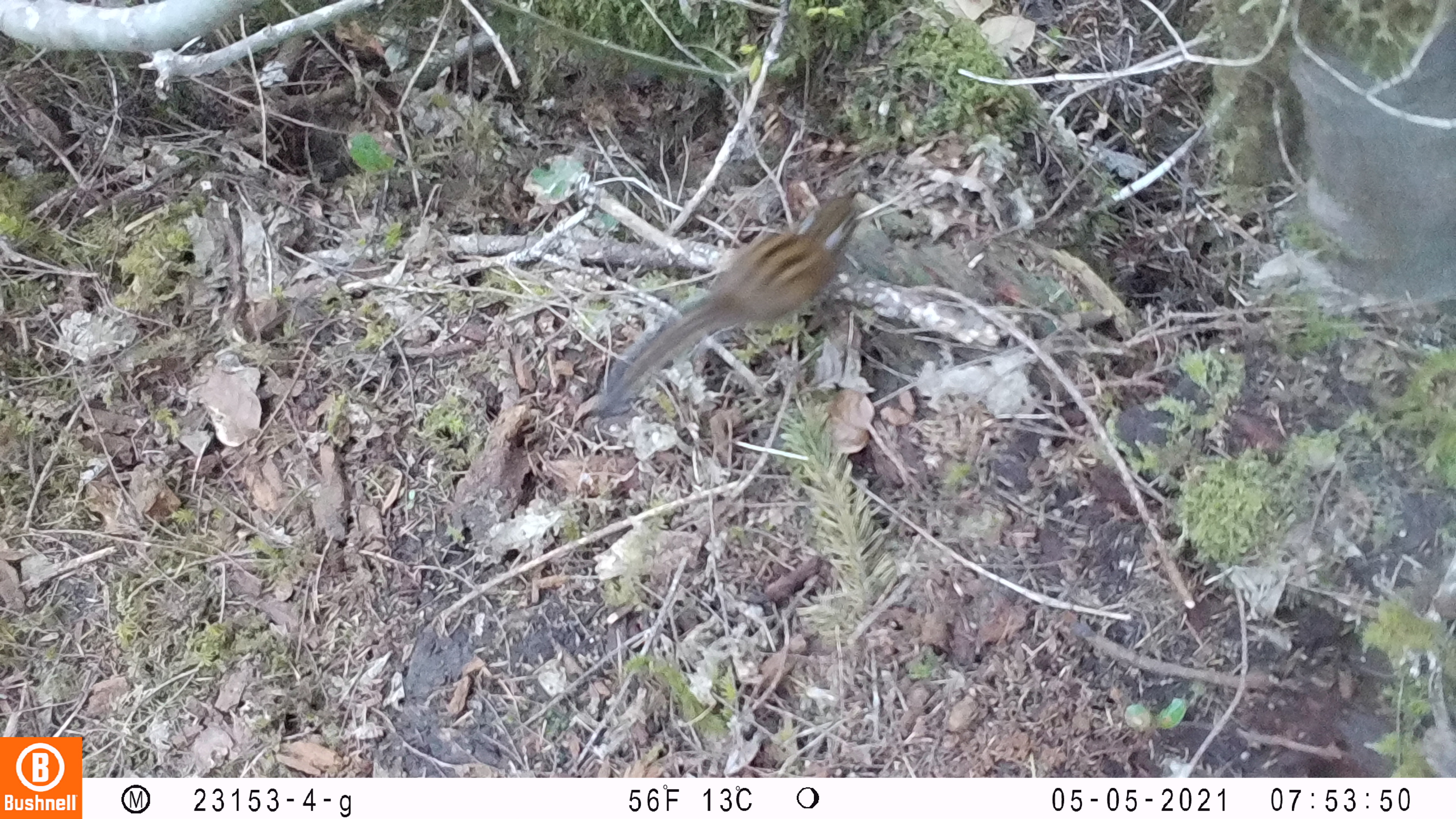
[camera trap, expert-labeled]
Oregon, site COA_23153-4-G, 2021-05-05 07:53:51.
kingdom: Animalia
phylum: Chordata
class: Mammalia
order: Rodentia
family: Sciuridae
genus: Neotamias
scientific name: Neotamias townsendii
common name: townsend's chipmunk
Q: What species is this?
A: Townsend's chipmunk (Neotamias townsendii).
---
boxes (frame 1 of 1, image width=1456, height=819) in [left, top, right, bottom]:
townsend's chipmunk: [590, 183, 875, 421]